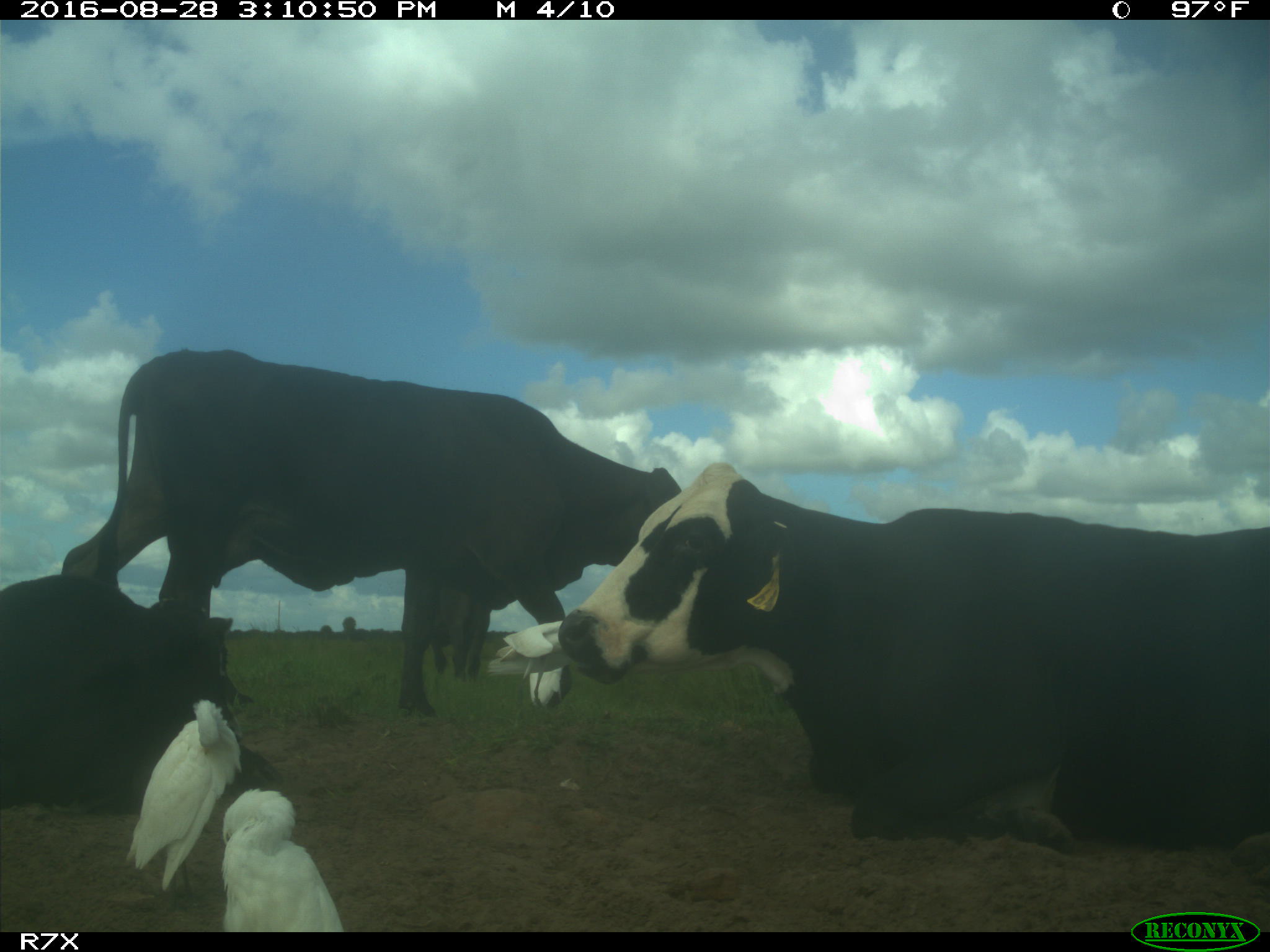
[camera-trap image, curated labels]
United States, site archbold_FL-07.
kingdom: Animalia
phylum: Chordata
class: Mammalia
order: Artiodactyla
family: Bovidae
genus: Bos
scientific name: Bos taurus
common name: domestic cow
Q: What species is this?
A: Bos taurus (domestic cow).